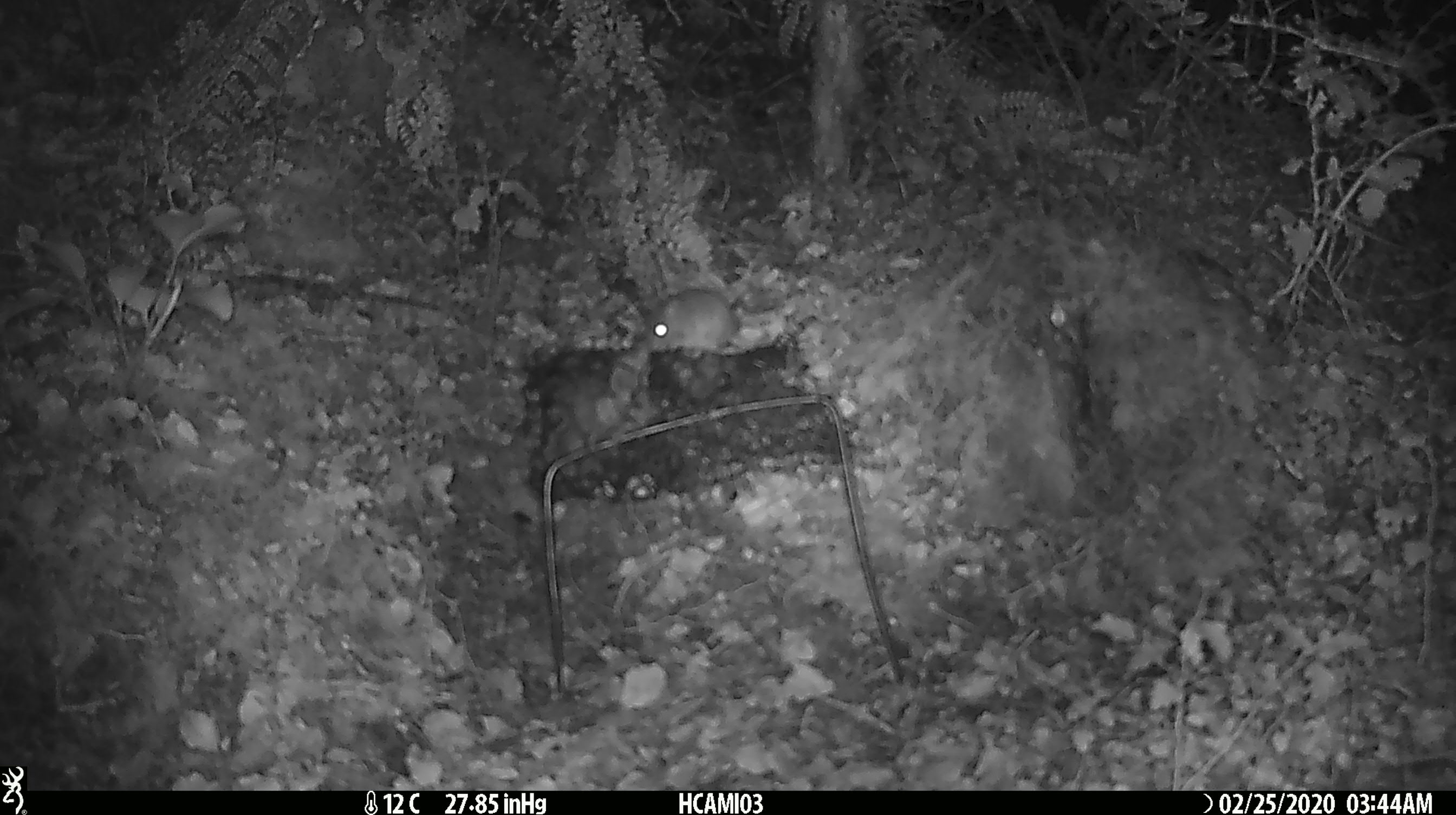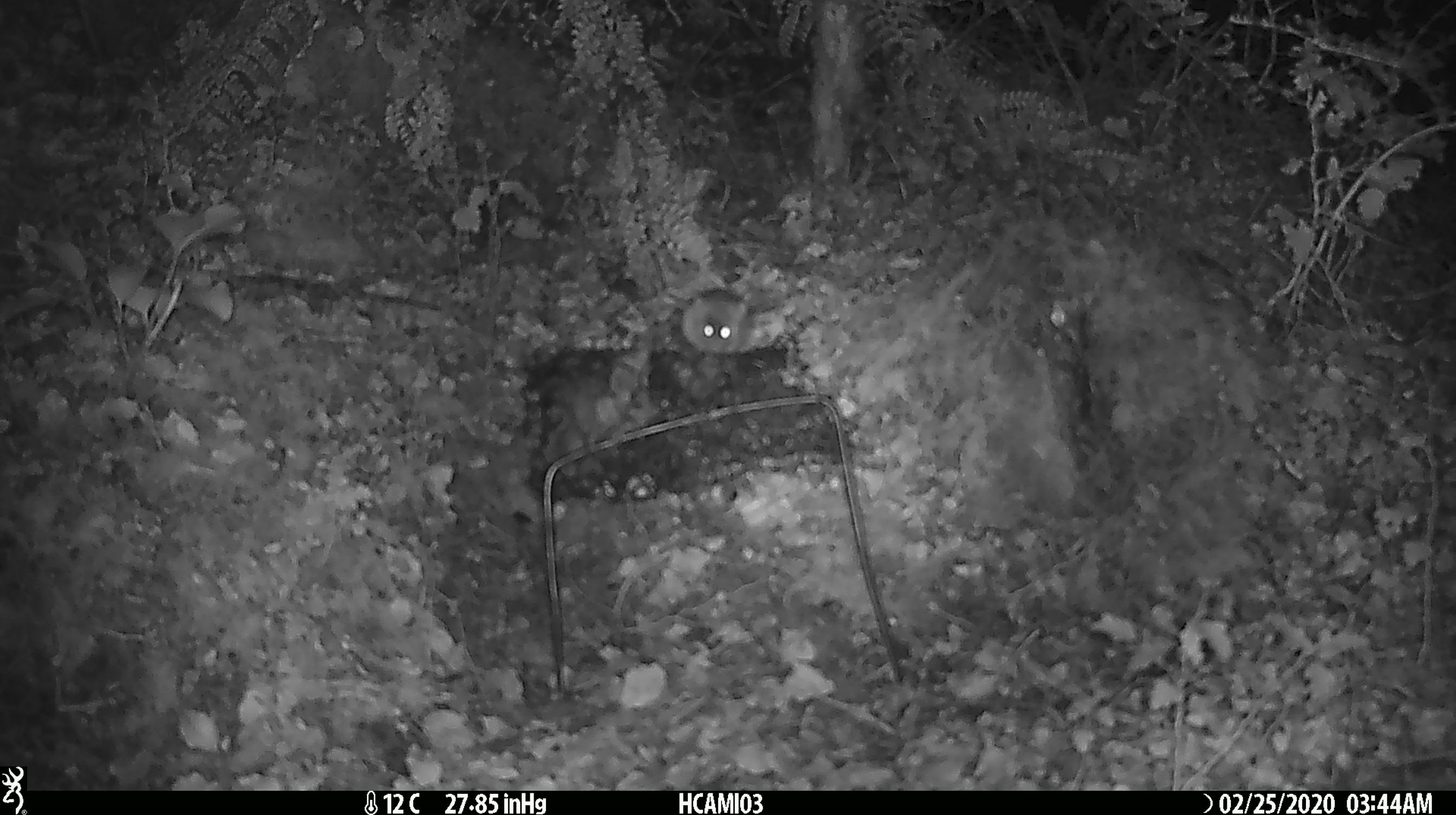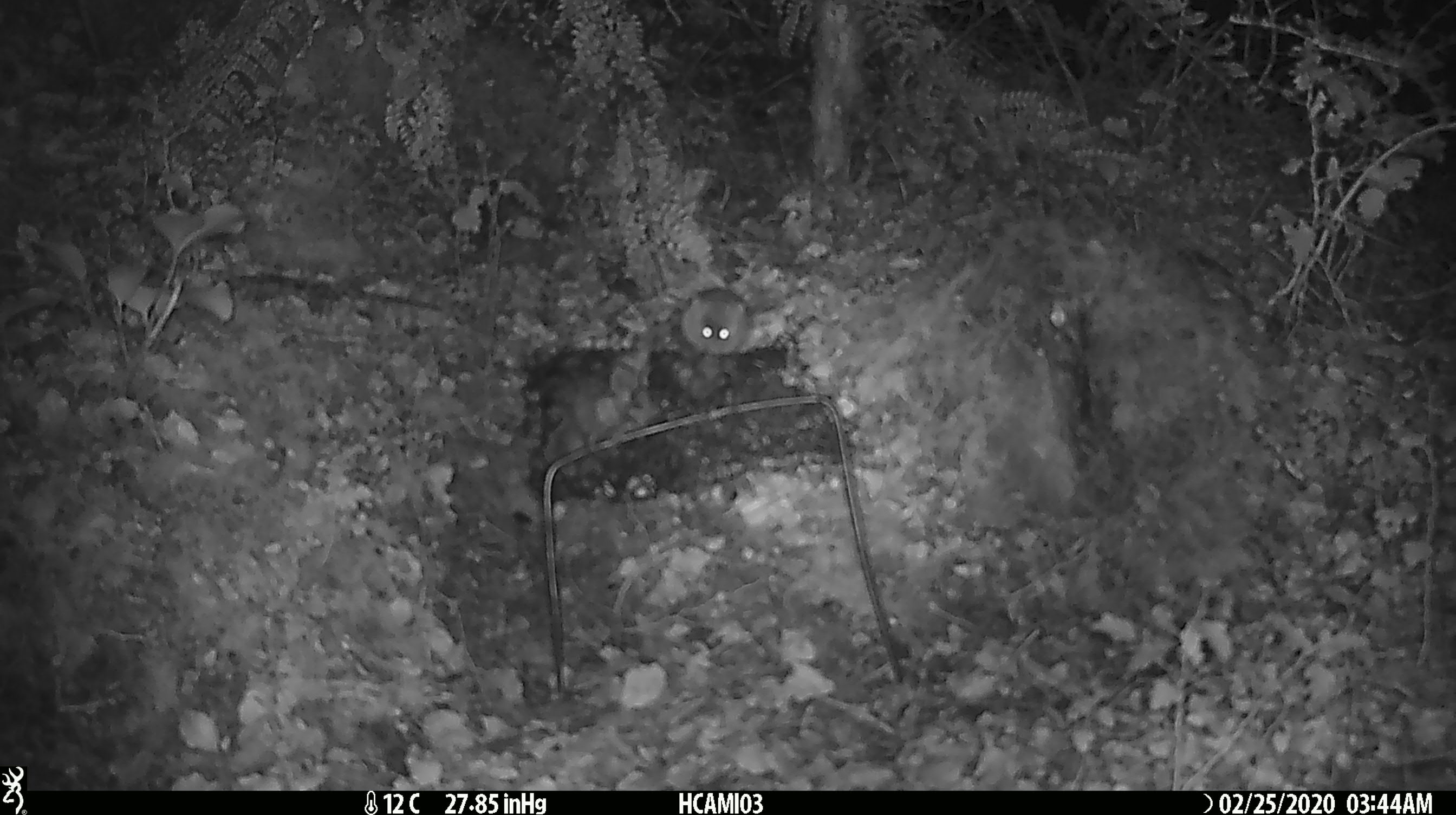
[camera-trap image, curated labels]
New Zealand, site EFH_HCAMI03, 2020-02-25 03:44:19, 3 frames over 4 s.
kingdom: Animalia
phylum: Chordata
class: Mammalia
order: Rodentia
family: Muridae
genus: Mus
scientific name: Mus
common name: mouse